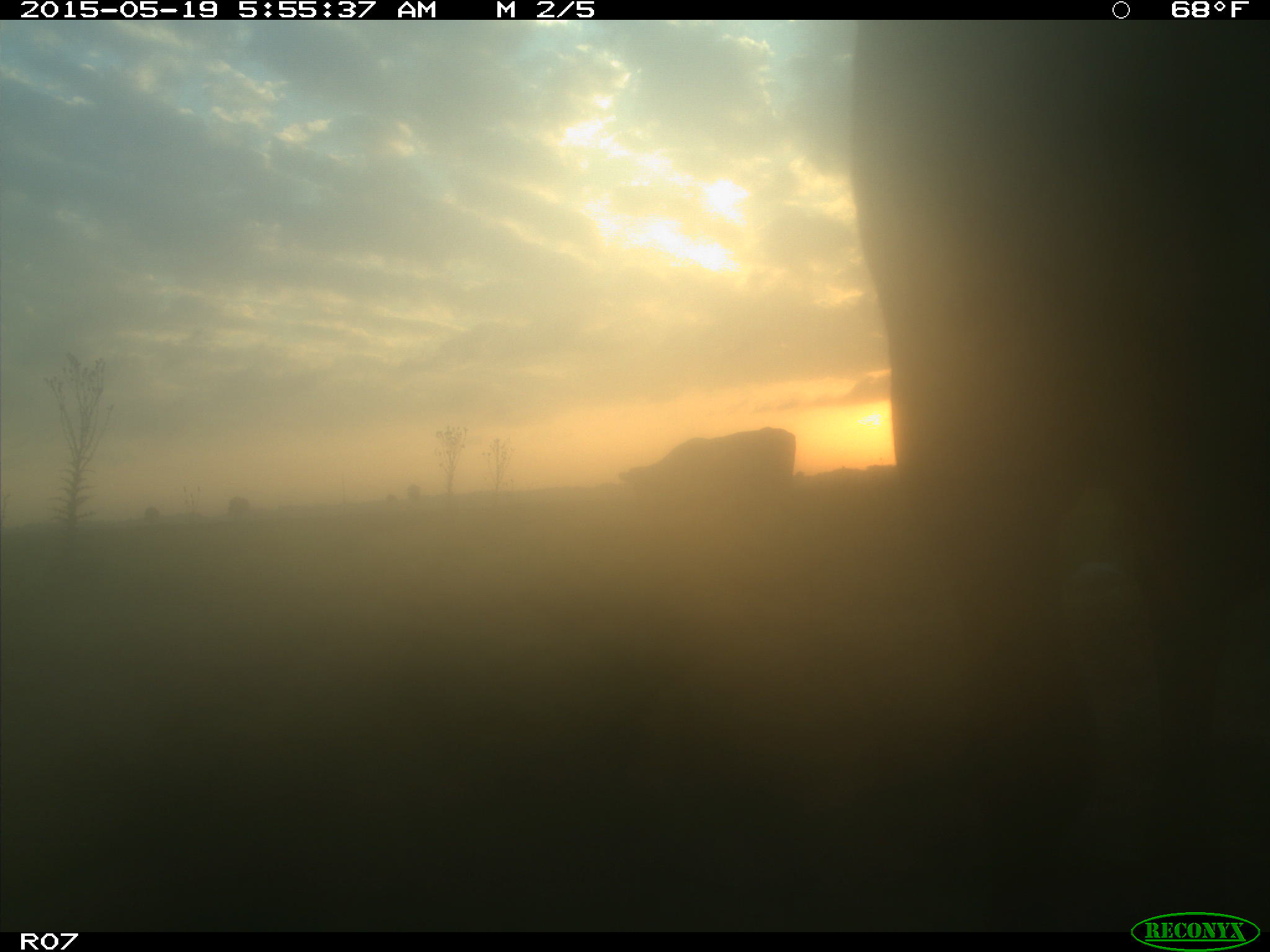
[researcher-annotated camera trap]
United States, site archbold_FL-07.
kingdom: Animalia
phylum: Chordata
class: Mammalia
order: Artiodactyla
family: Bovidae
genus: Bos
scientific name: Bos taurus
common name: domestic cow